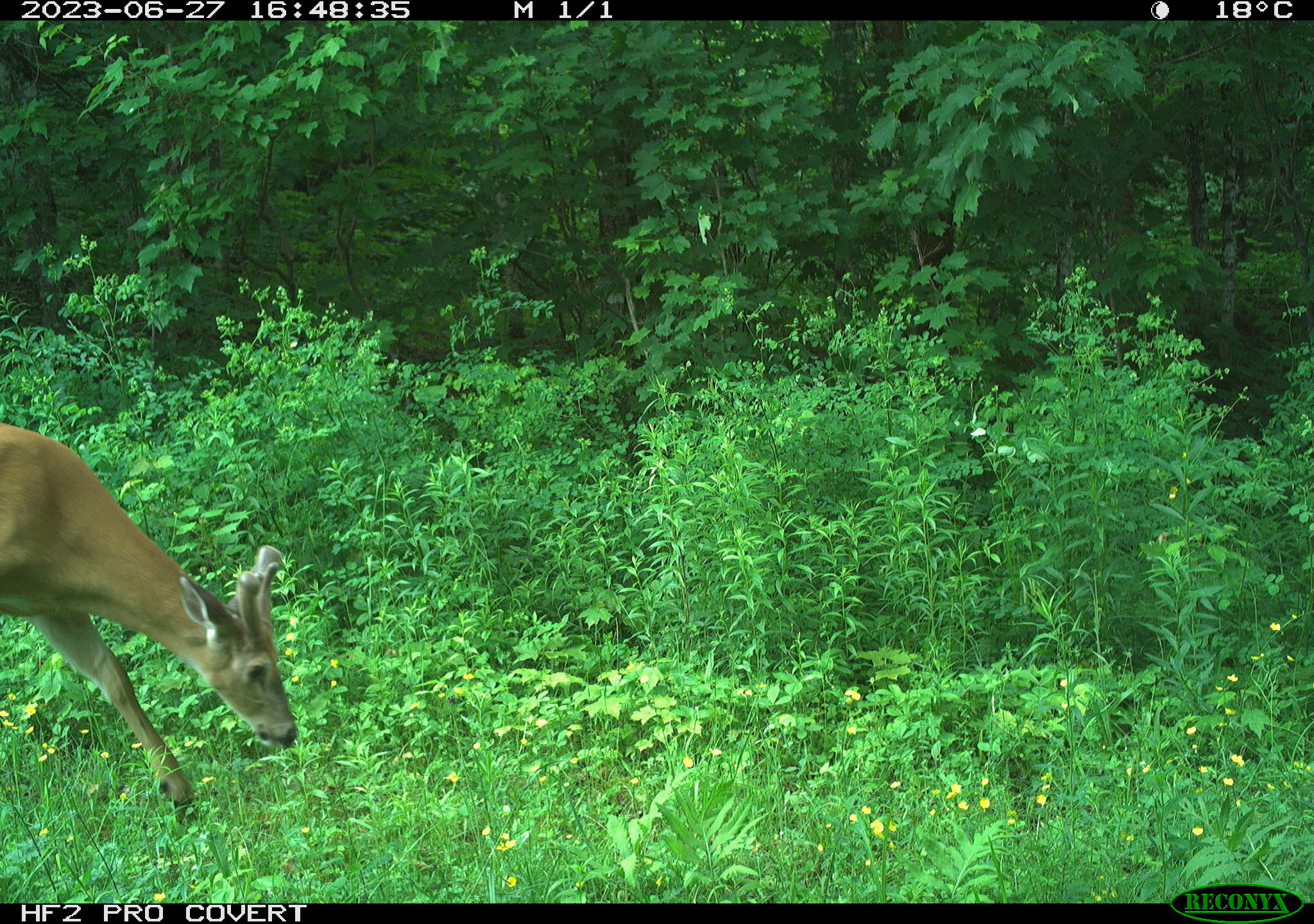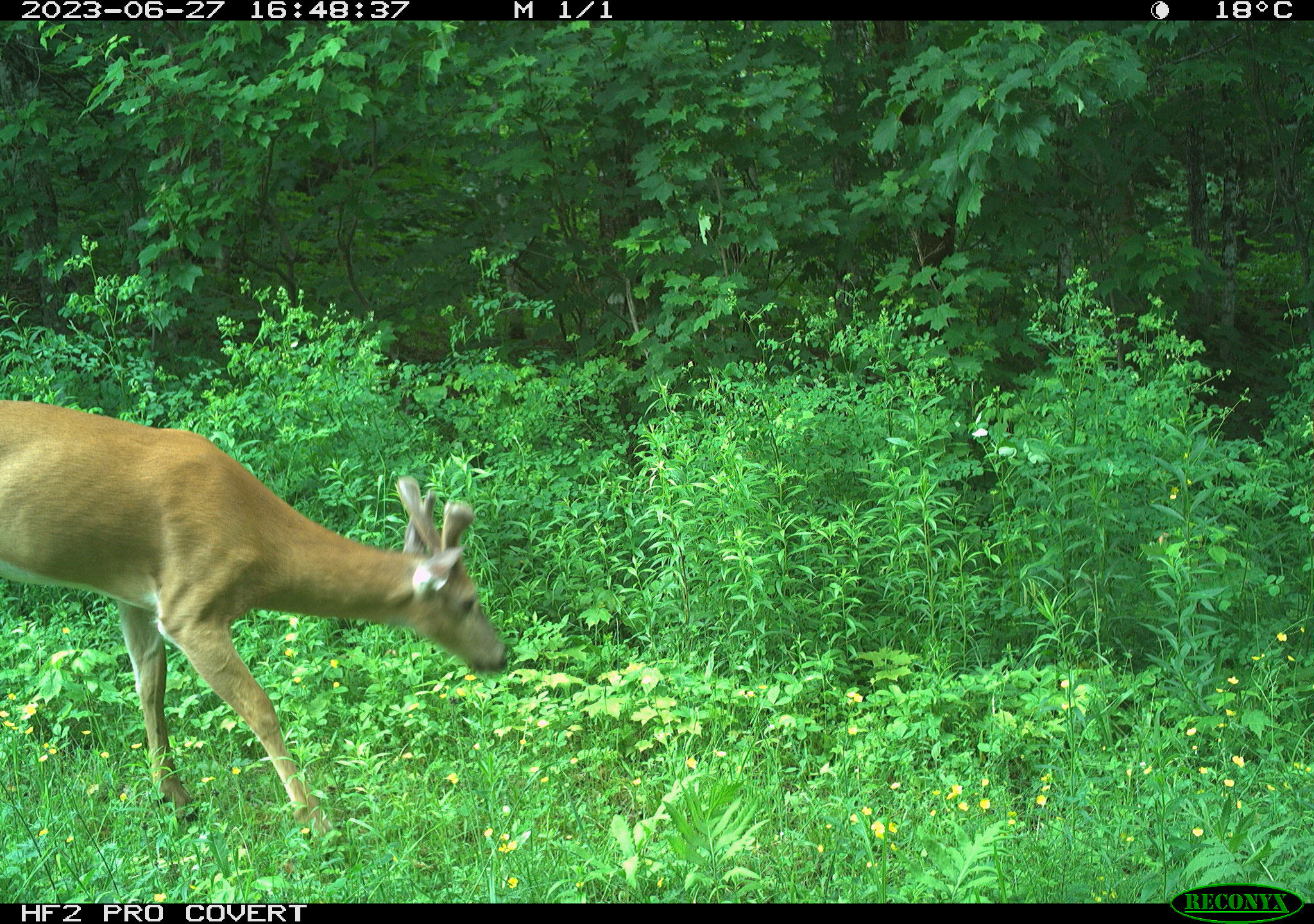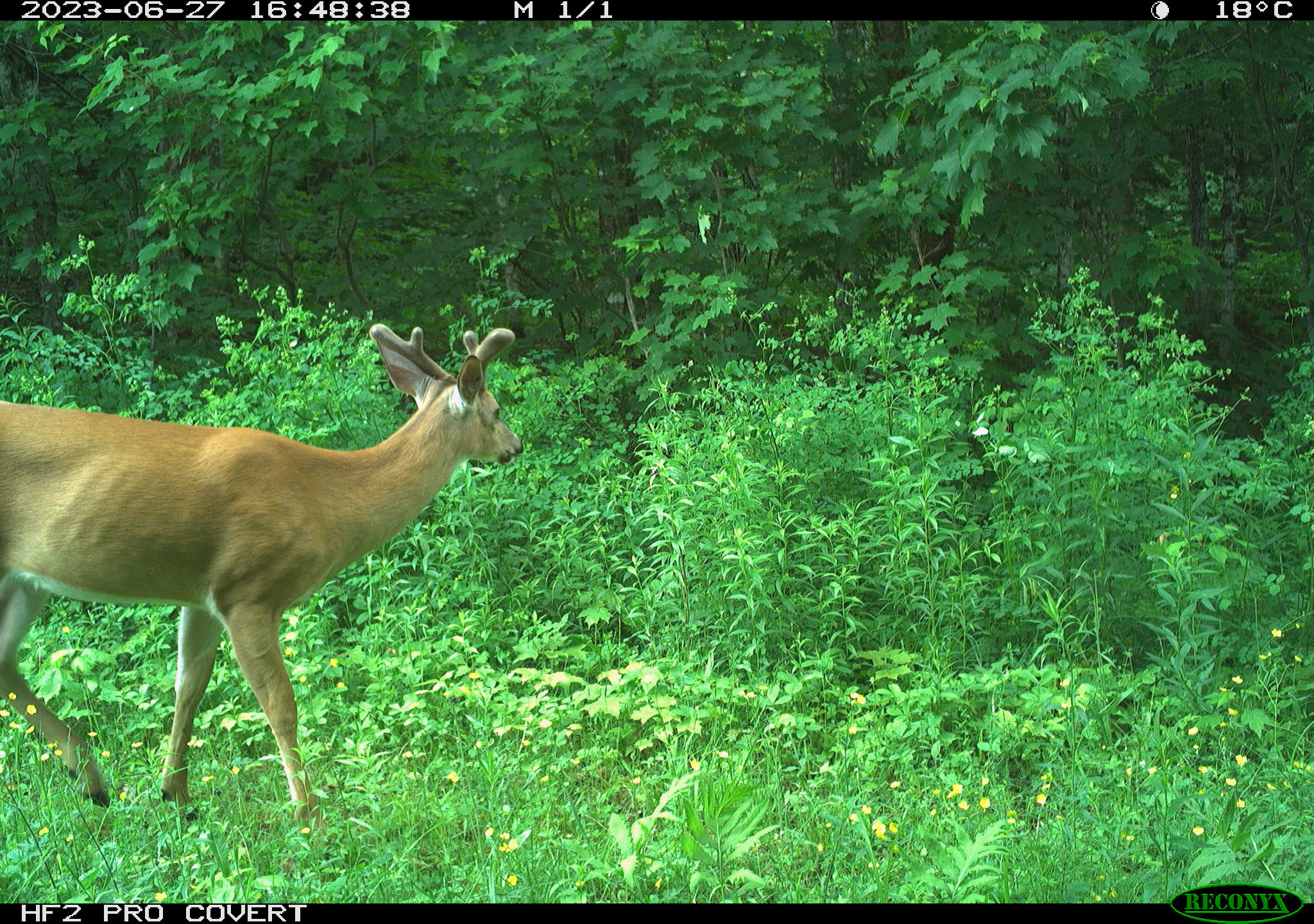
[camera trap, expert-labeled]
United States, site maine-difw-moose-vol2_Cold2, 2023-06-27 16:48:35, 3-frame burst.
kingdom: Animalia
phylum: Chordata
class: Mammalia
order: Artiodactyla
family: Cervidae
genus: Odocoileus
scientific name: Odocoileus virginianus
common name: white-tailed deer